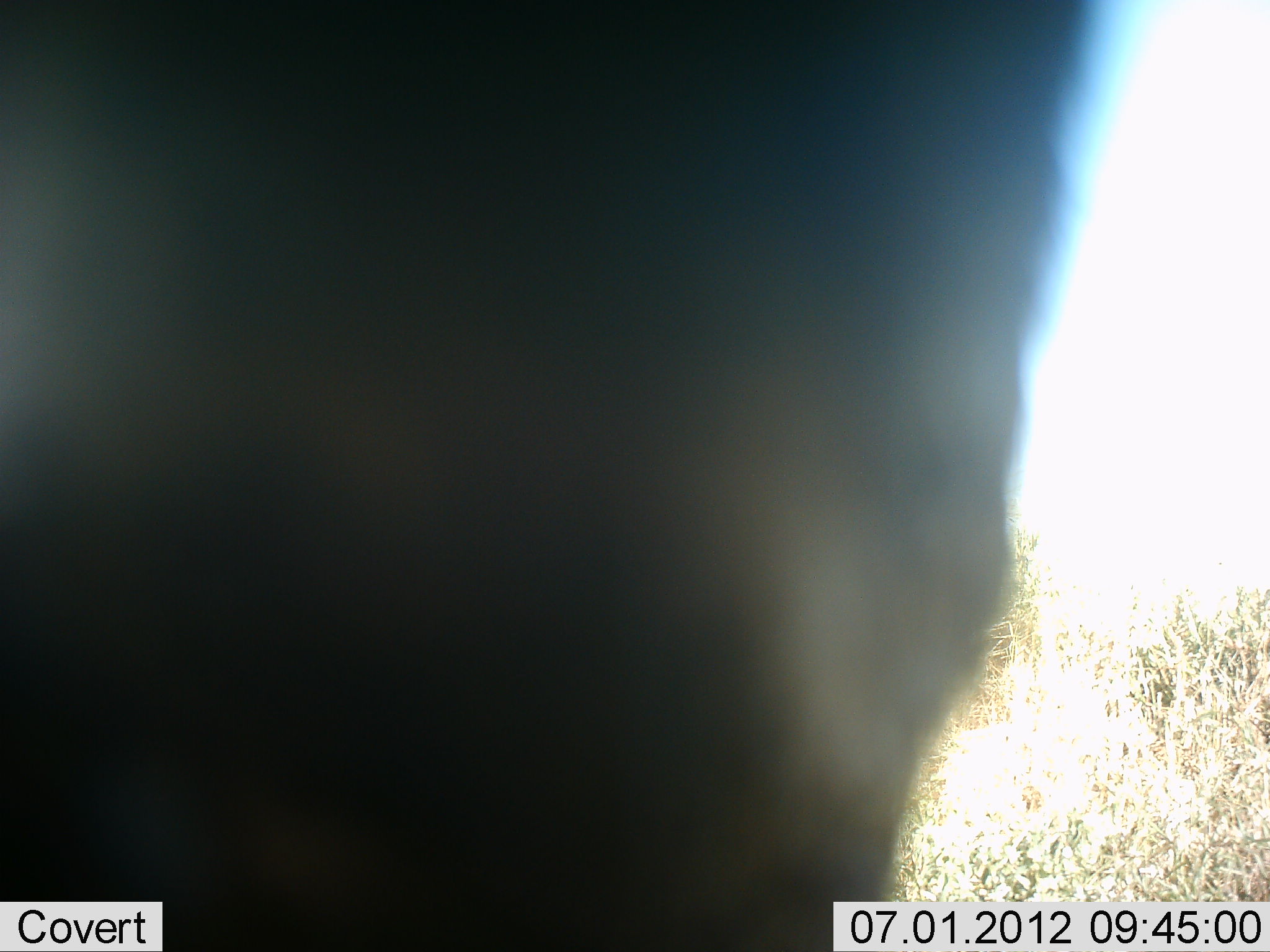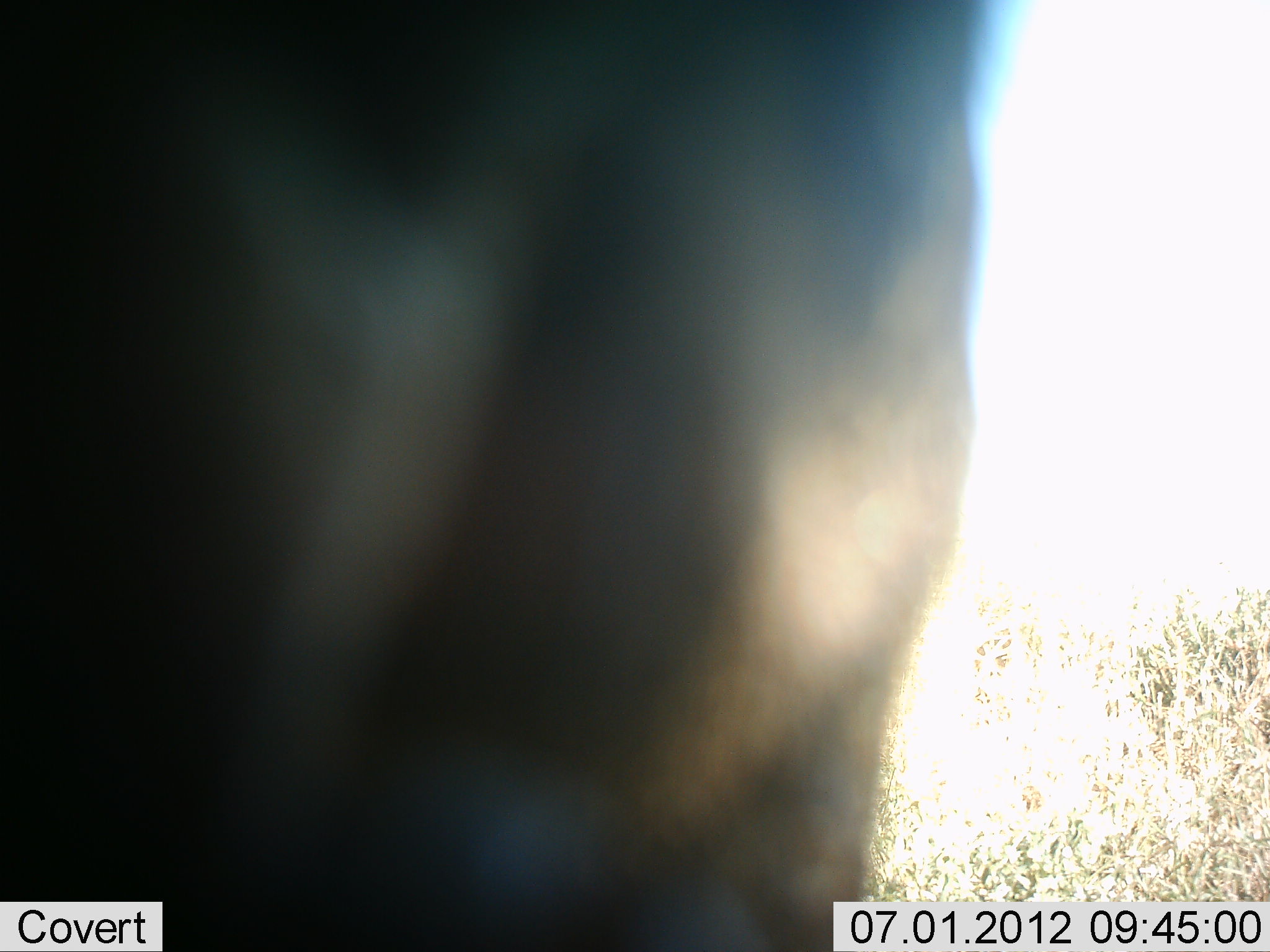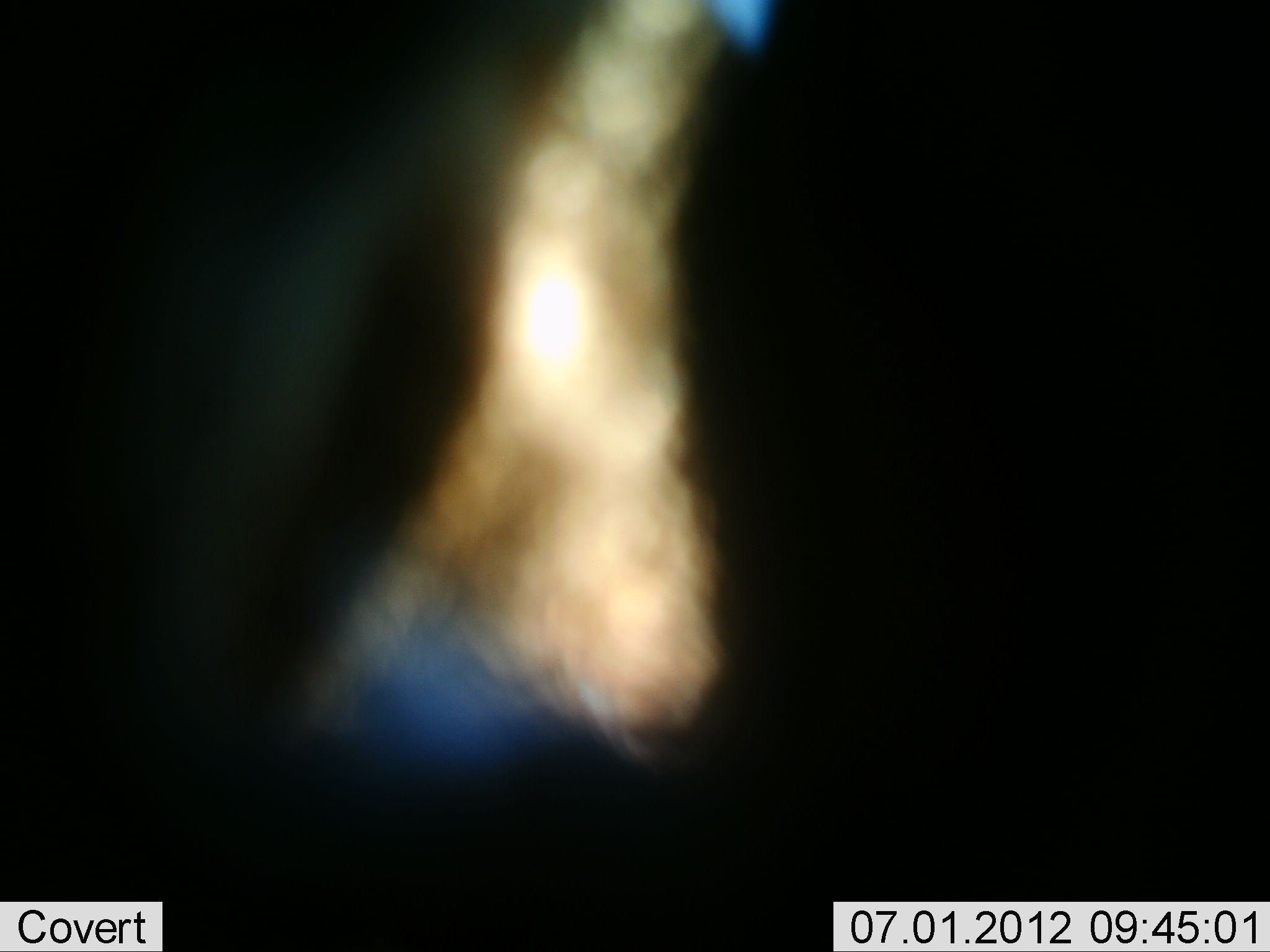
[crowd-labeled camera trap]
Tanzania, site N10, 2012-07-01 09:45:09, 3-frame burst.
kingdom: Animalia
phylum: Chordata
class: Mammalia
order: Artiodactyla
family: Bovidae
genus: Connochaetes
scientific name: Connochaetes taurinus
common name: blue wildebeest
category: wildebeest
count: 1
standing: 70%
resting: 0%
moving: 20%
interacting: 10%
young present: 0%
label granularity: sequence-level